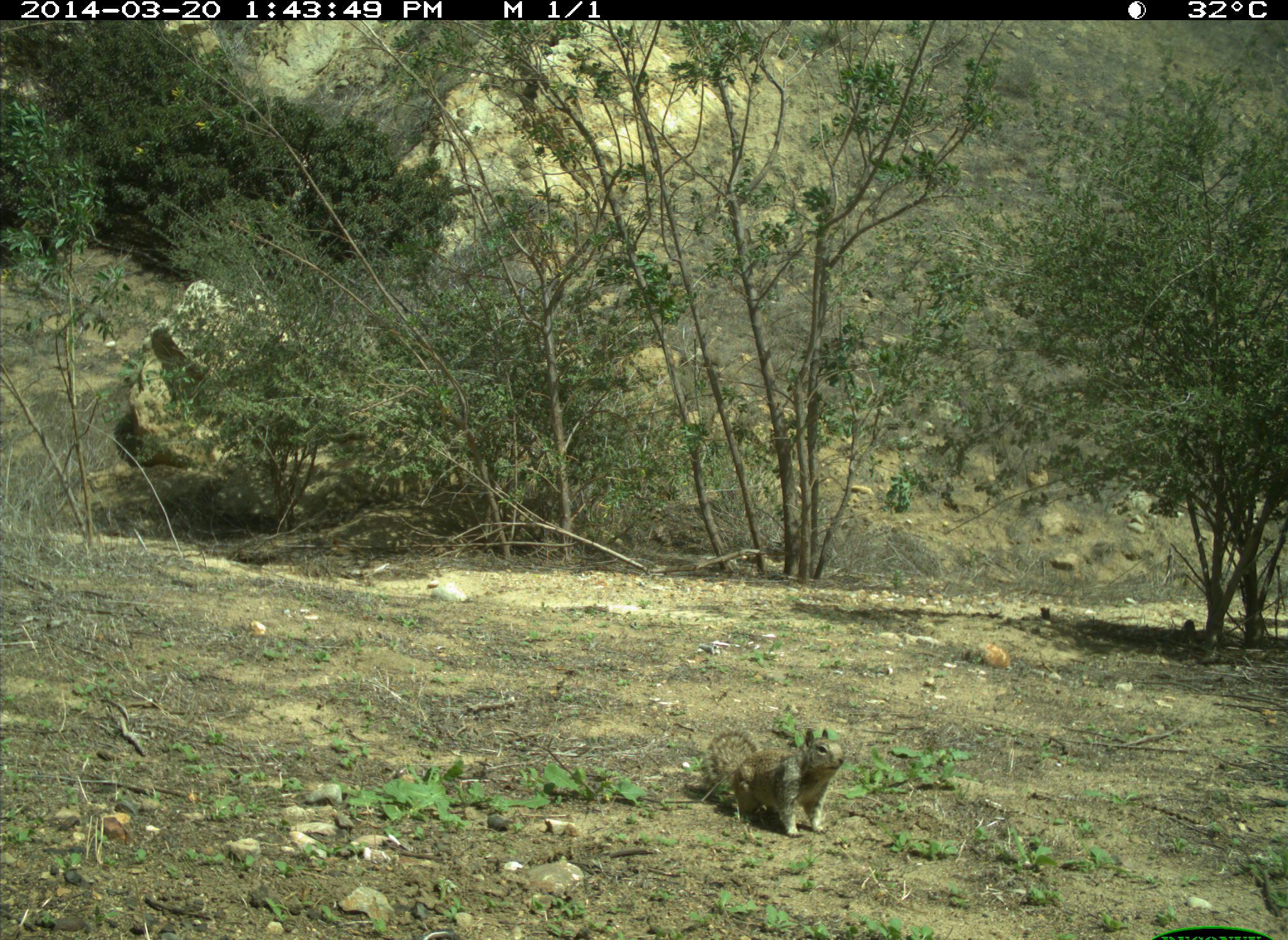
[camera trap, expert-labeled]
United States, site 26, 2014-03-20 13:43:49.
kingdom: Animalia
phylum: Chordata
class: Mammalia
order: Rodentia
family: Sciuridae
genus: Sciurus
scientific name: Sciurus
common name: squirrel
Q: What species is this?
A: Squirrel (Sciurus).